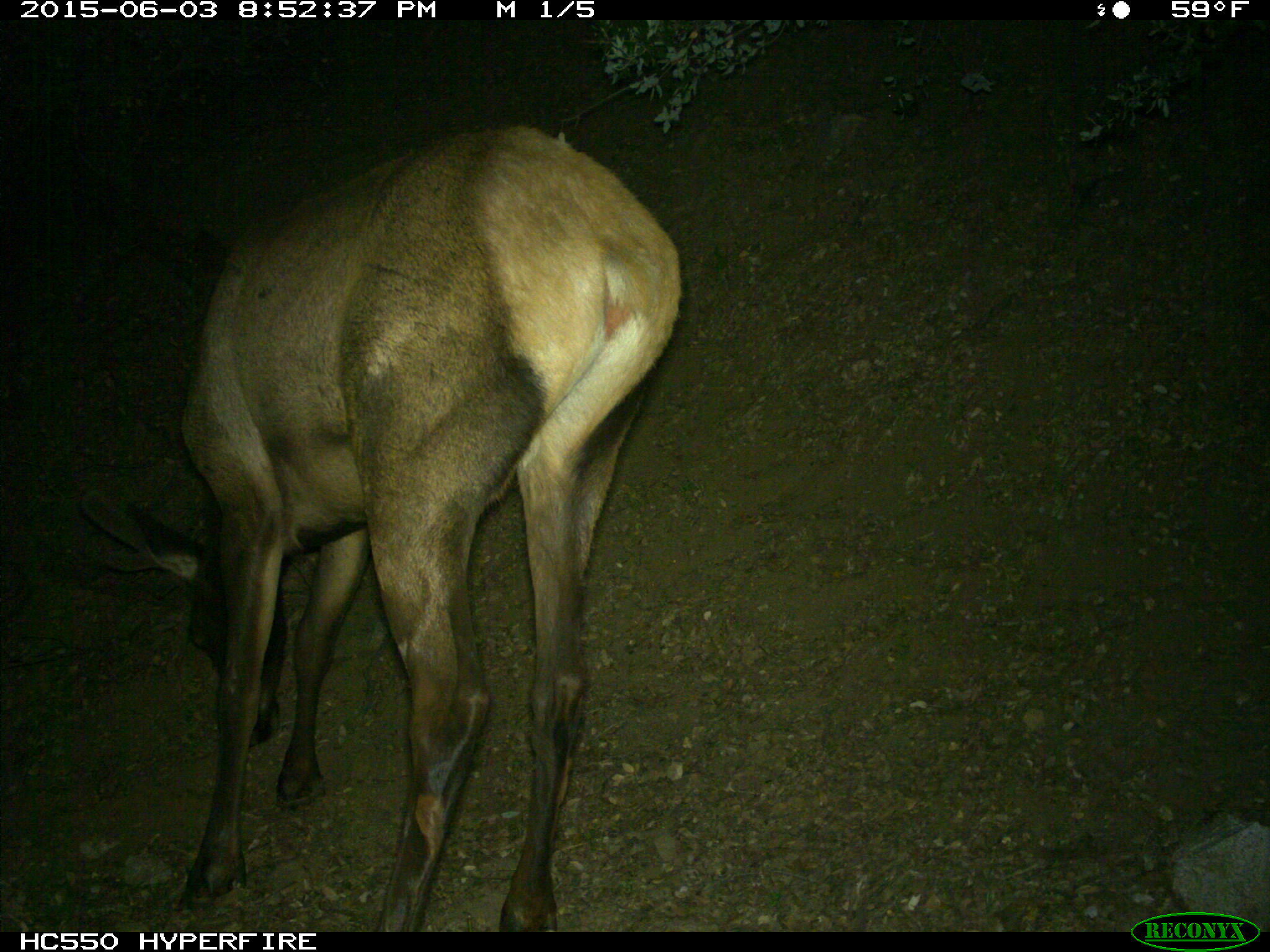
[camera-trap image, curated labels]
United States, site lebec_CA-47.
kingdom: Animalia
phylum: Chordata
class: Mammalia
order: Artiodactyla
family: Cervidae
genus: Cervus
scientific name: Cervus canadensis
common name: elk